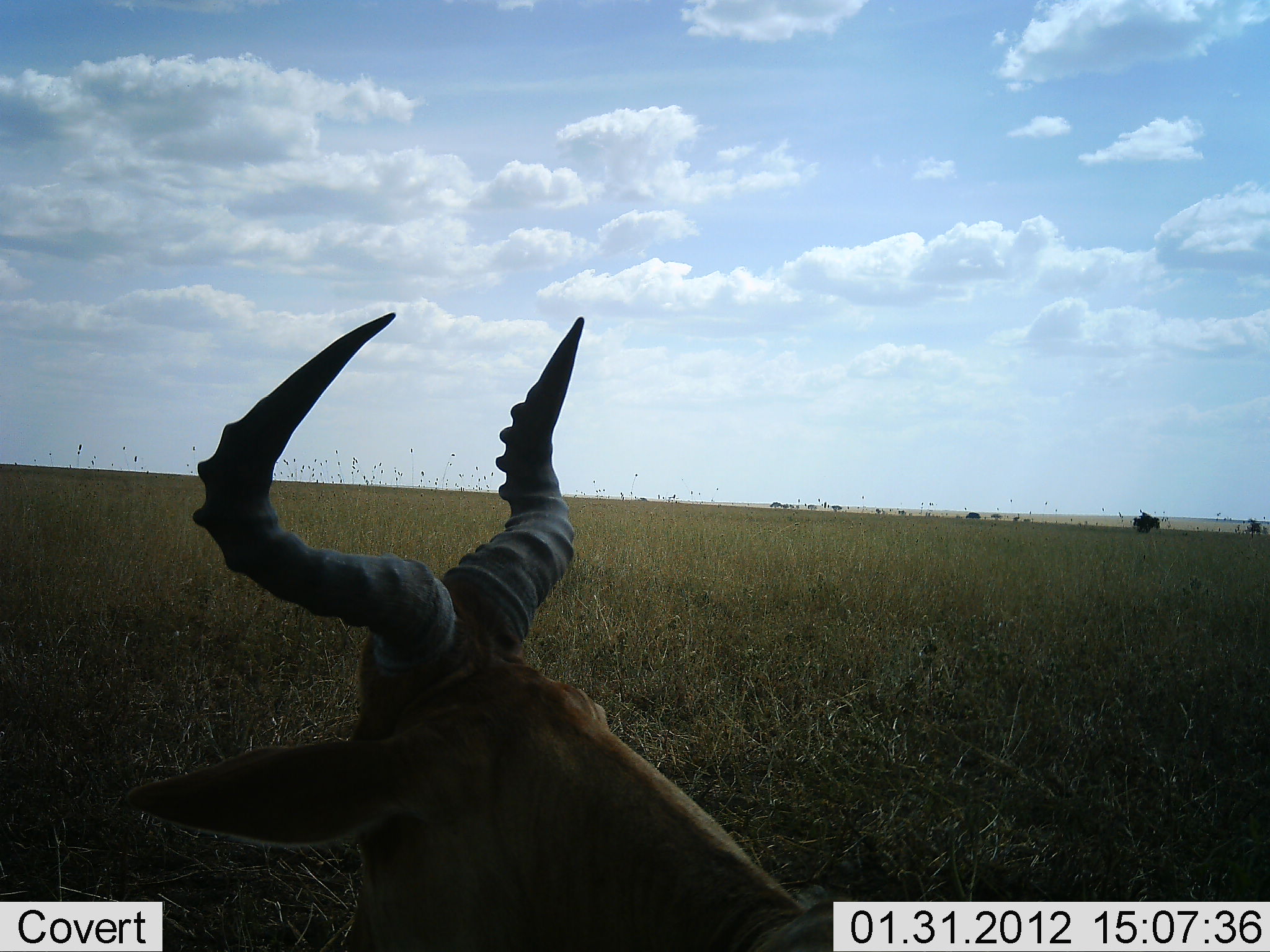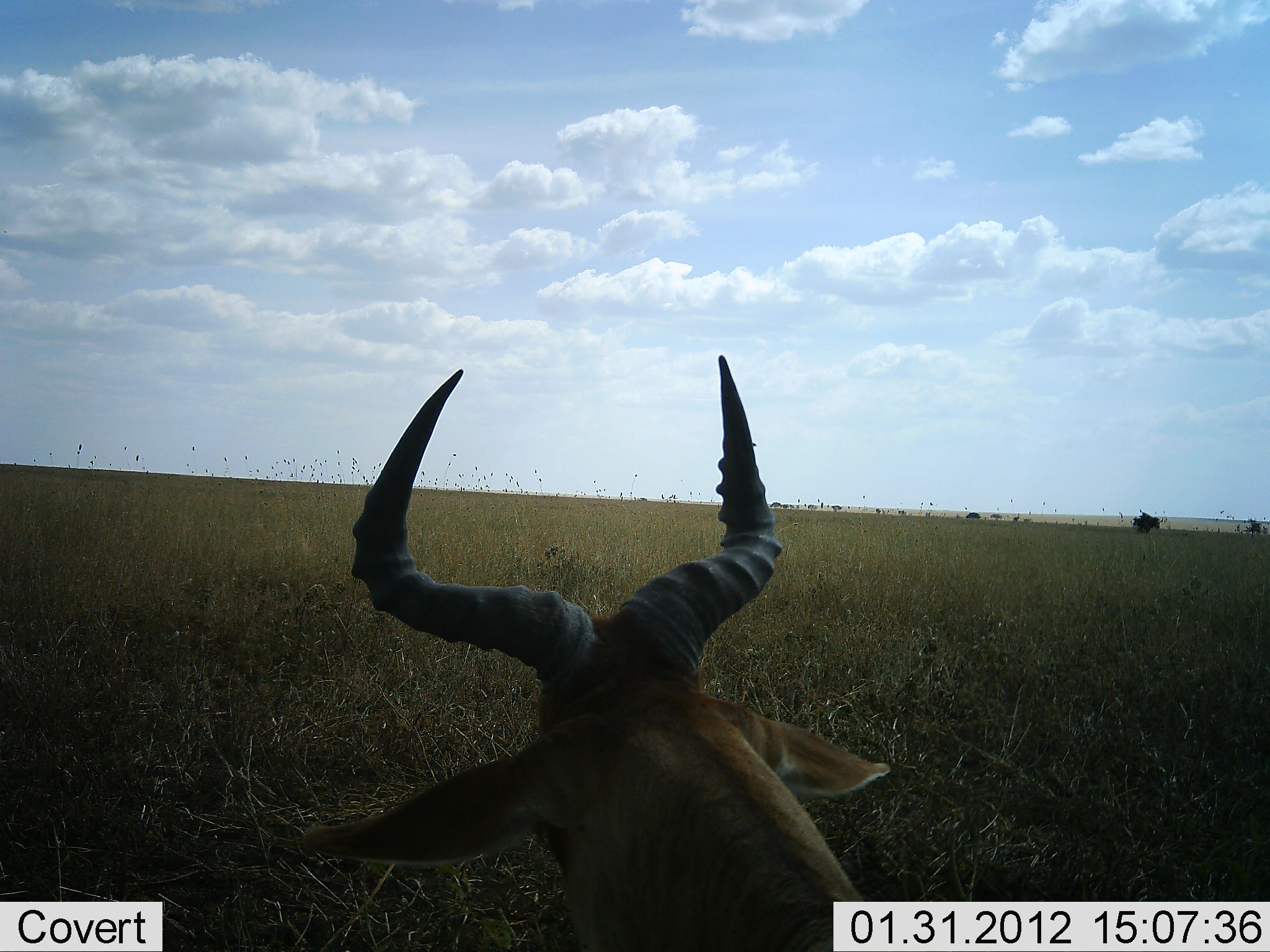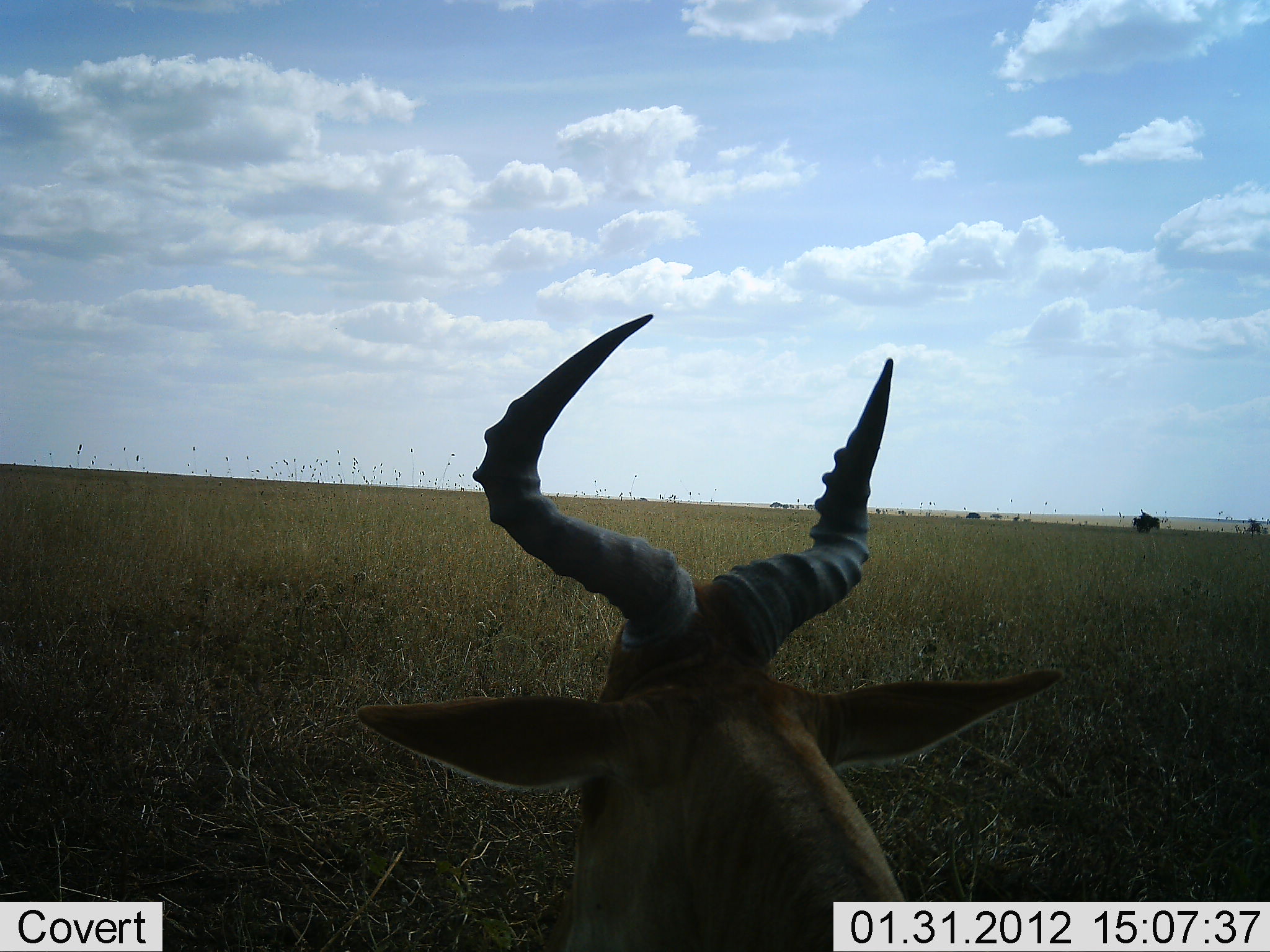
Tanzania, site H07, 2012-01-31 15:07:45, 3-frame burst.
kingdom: Animalia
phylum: Chordata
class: Mammalia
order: Artiodactyla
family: Bovidae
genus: Alcelaphus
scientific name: Alcelaphus buselaphus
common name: hartebeest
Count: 1.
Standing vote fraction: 33%.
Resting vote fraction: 56%.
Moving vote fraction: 6%.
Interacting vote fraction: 0%.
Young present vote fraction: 0%.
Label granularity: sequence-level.